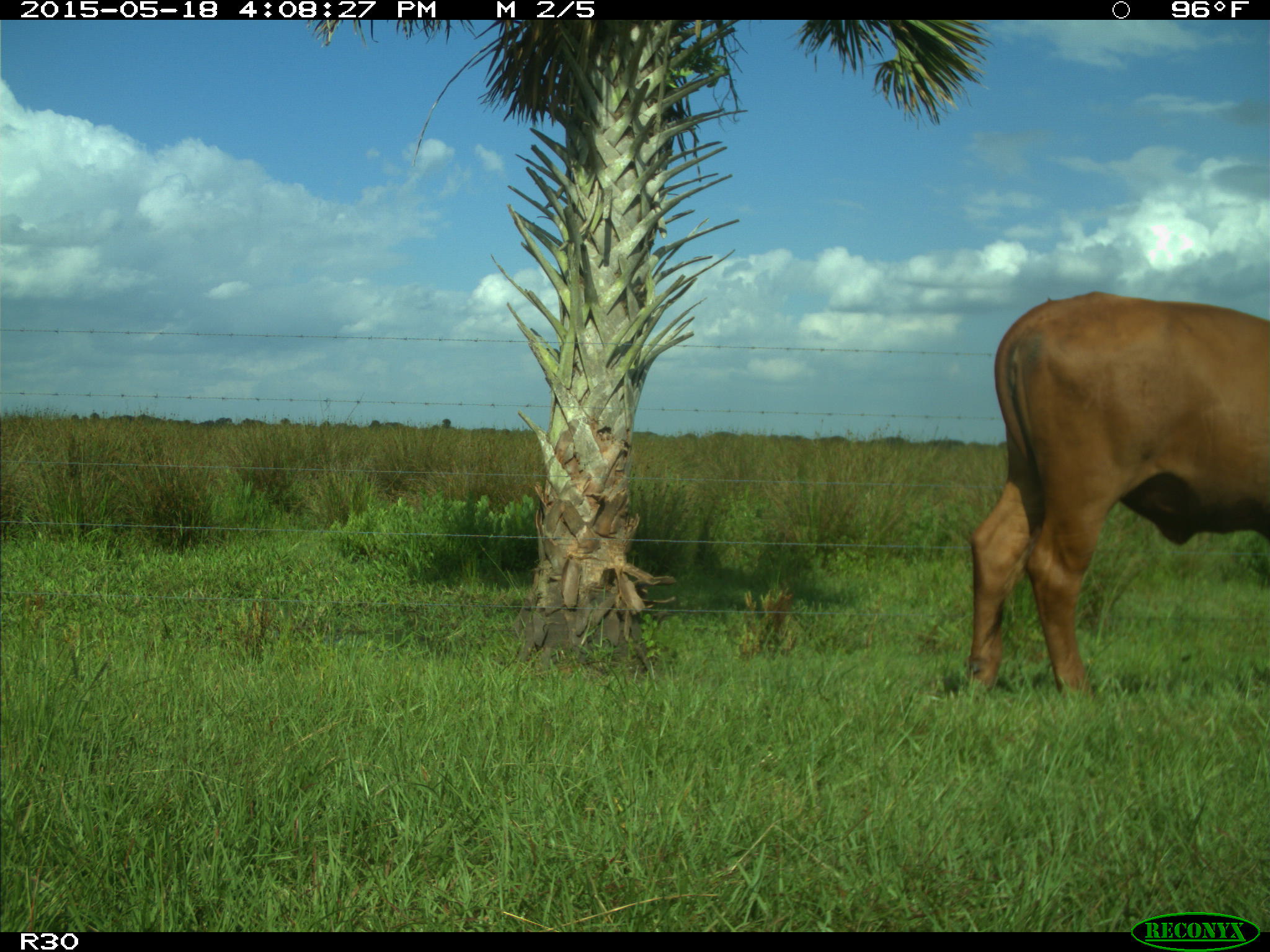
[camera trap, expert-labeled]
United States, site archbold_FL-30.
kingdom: Animalia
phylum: Chordata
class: Mammalia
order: Artiodactyla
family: Bovidae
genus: Bos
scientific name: Bos taurus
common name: domestic cow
Bos taurus (domestic cow).